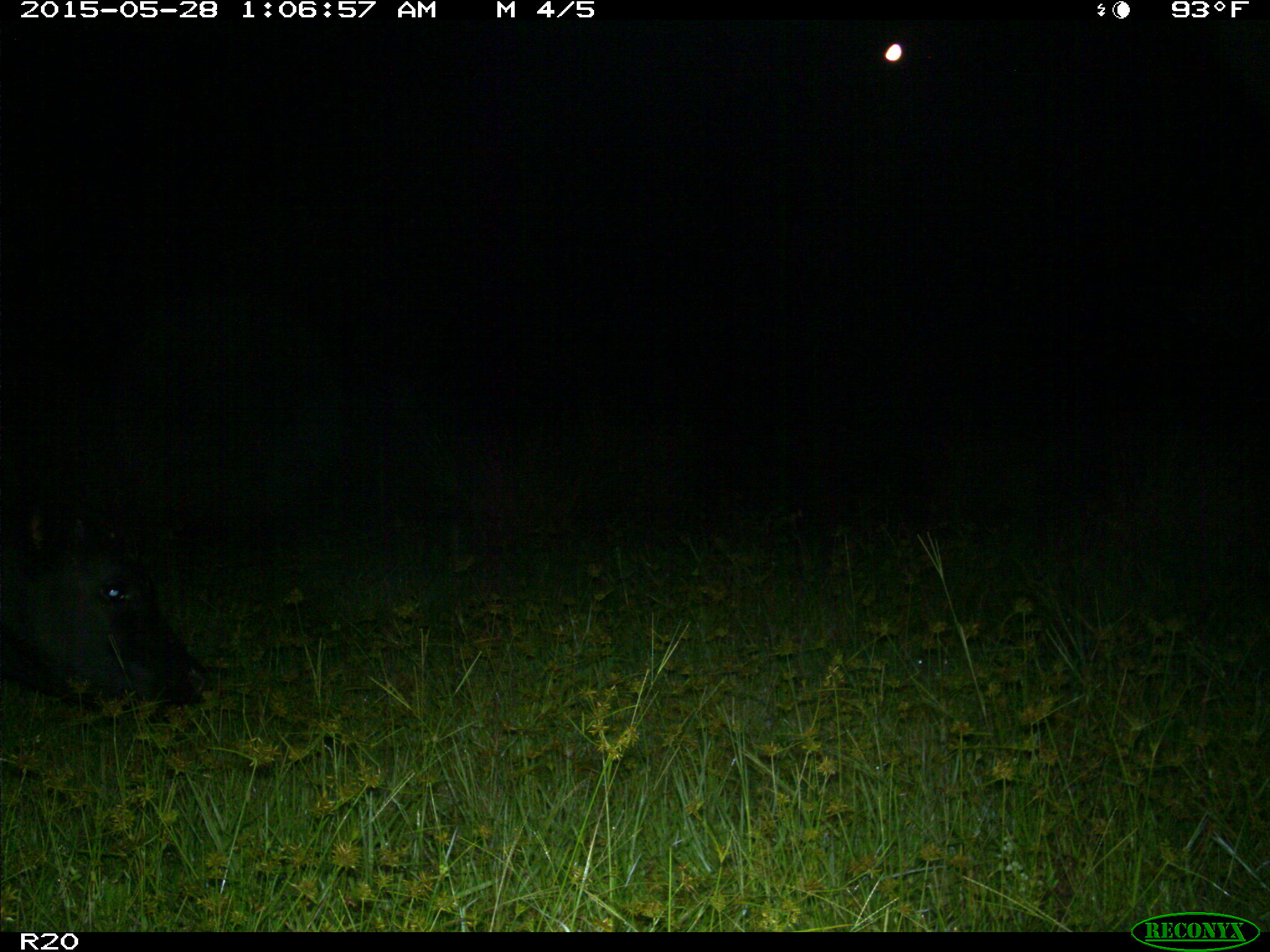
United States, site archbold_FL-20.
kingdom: Animalia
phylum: Chordata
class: Mammalia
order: Artiodactyla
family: Bovidae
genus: Bos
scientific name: Bos taurus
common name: domestic cow